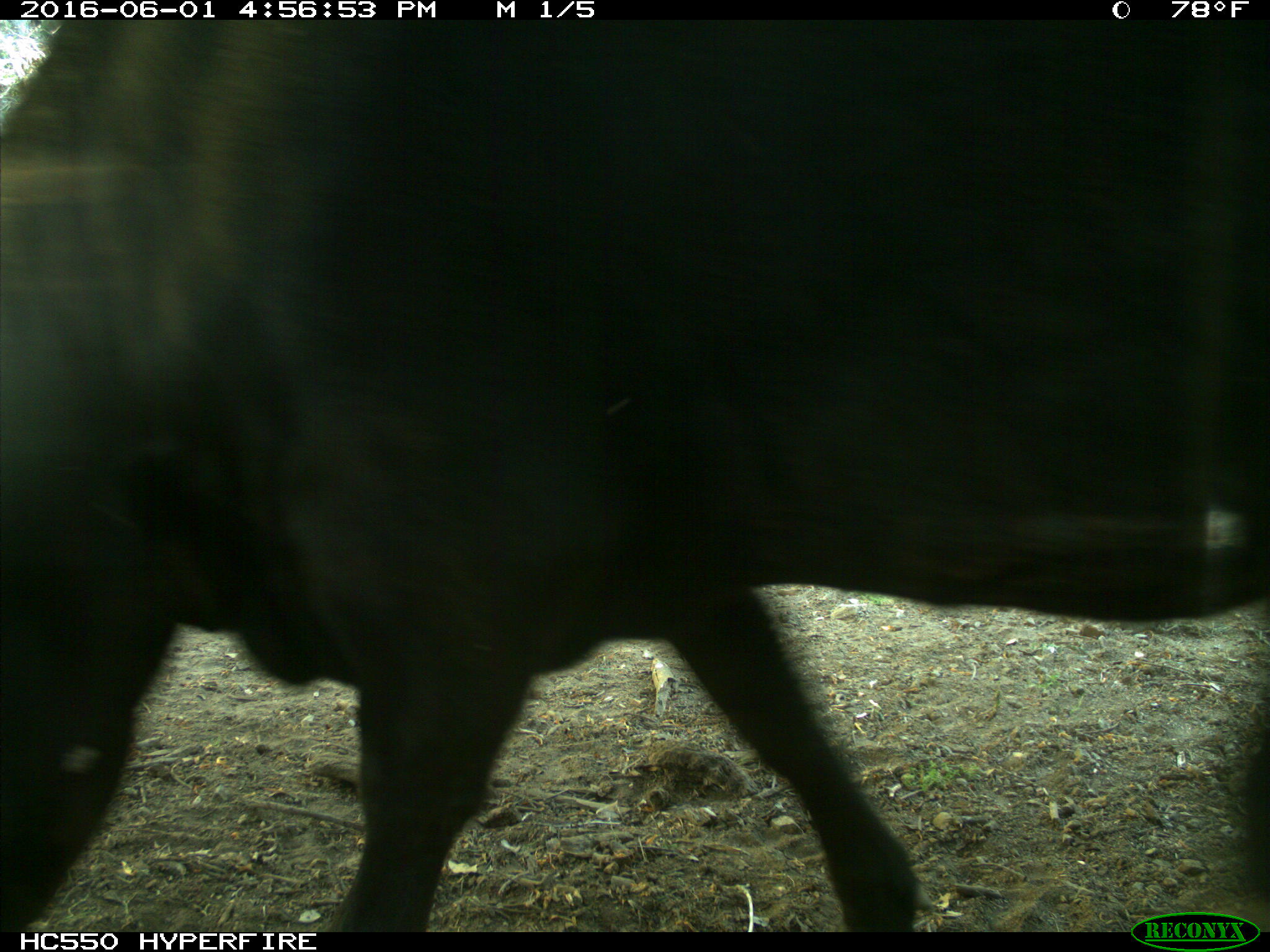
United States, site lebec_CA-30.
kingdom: Animalia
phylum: Chordata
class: Mammalia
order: Artiodactyla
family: Bovidae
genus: Bos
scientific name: Bos taurus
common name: domestic cow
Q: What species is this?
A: Bos taurus (domestic cow).